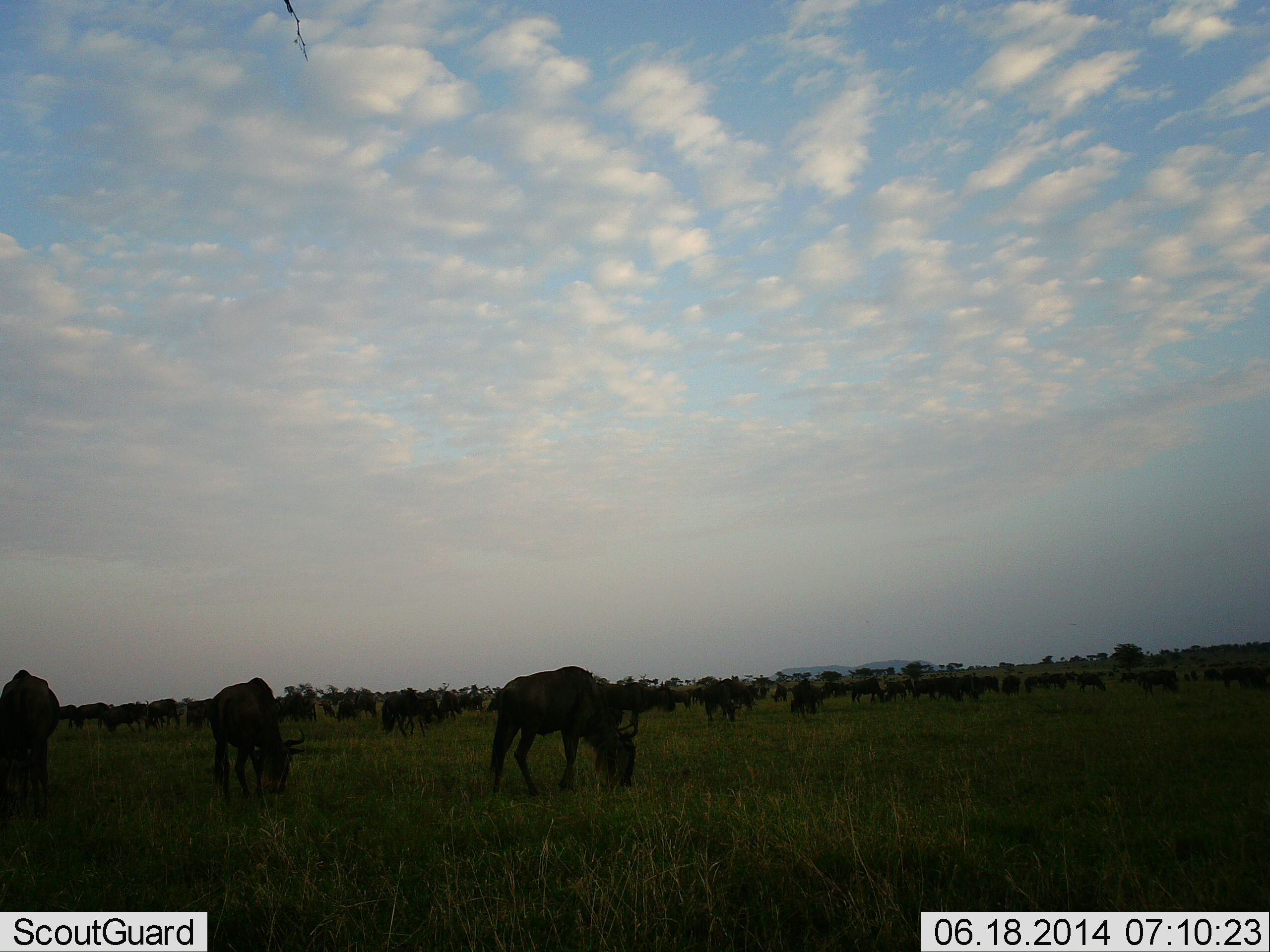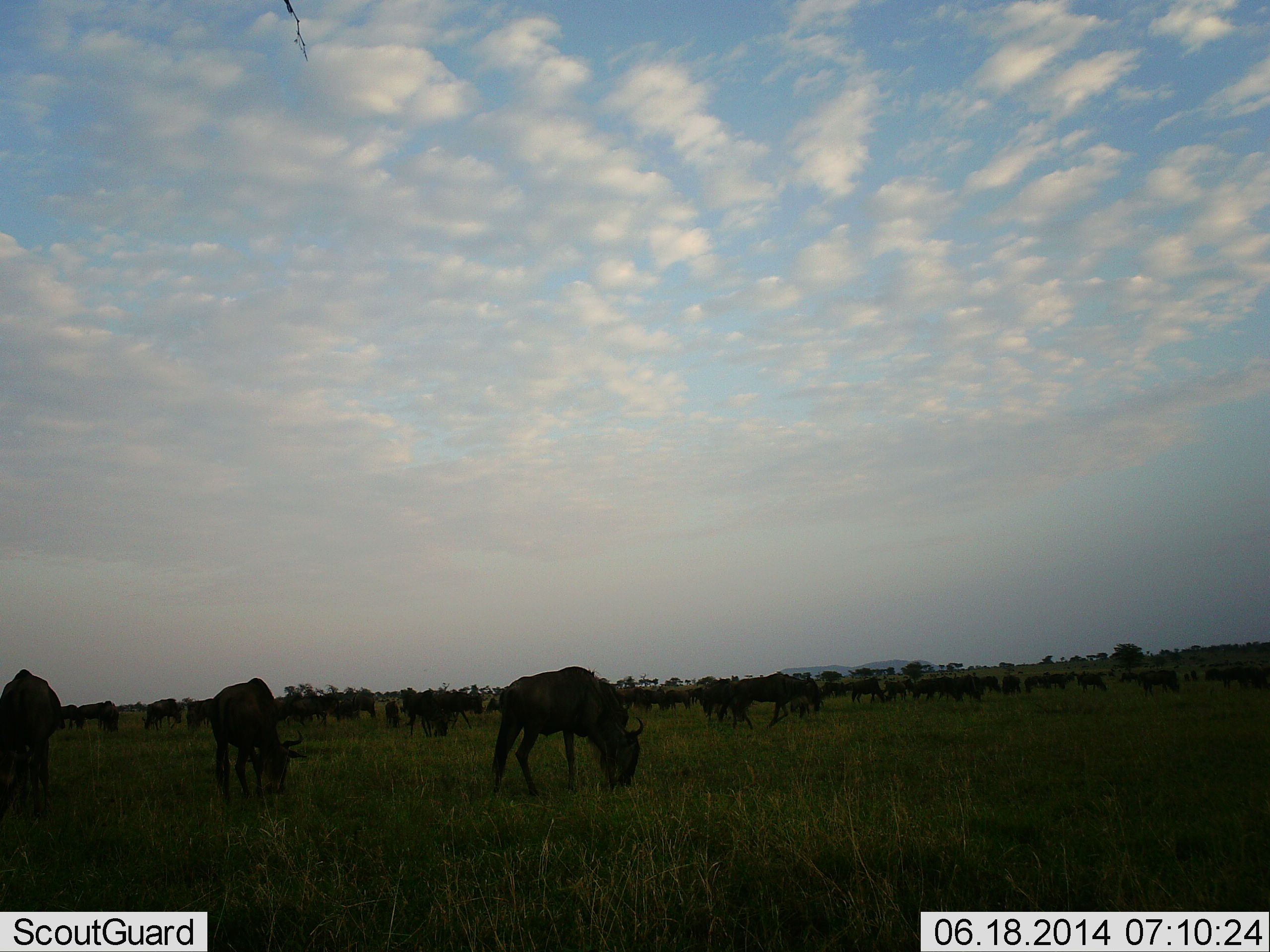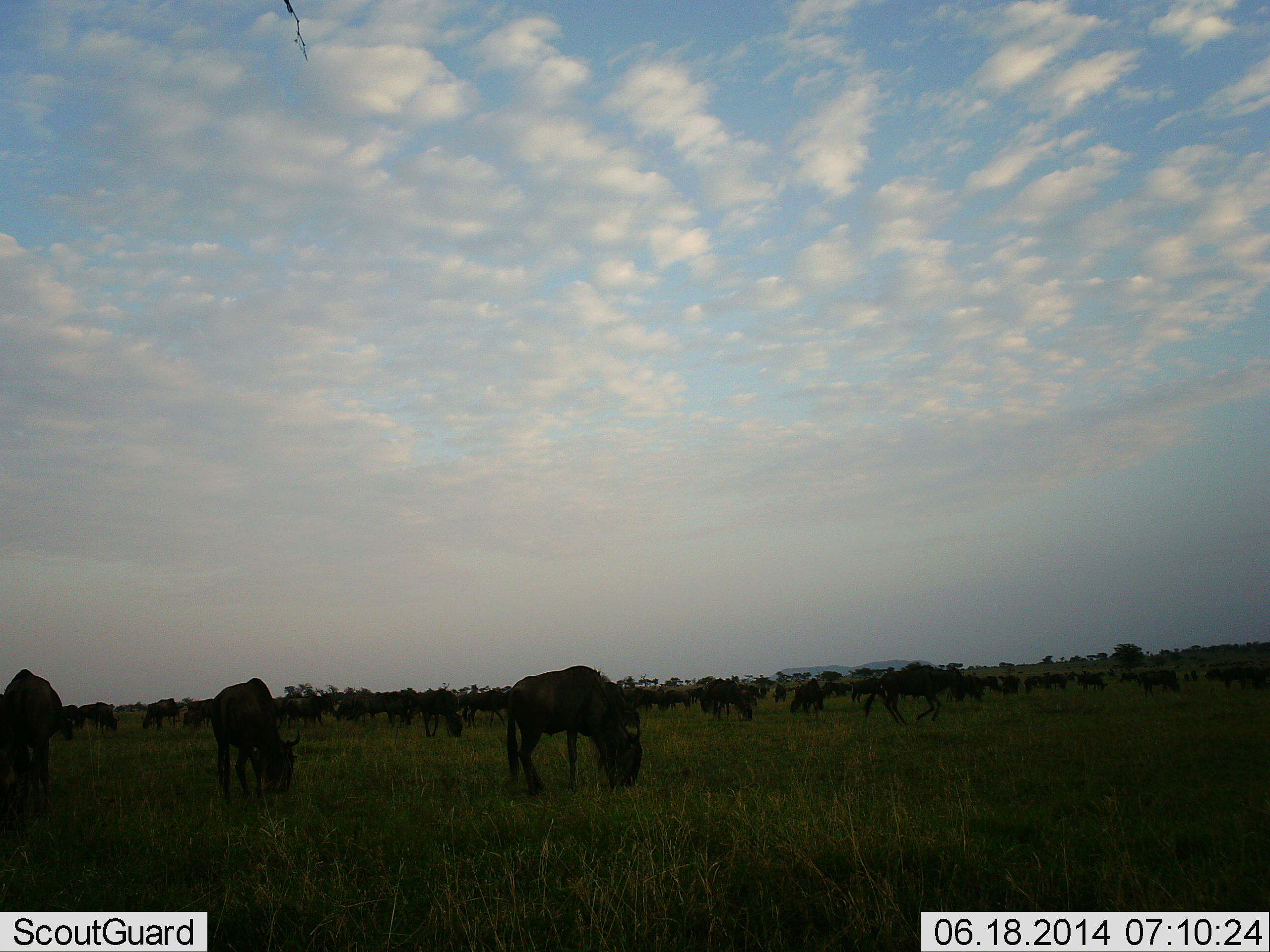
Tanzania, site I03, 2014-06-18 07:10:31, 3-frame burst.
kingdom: Animalia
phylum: Chordata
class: Mammalia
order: Artiodactyla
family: Bovidae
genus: Connochaetes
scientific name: Connochaetes taurinus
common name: blue wildebeest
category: wildebeest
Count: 51+.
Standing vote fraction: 20%.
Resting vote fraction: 10%.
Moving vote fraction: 20%.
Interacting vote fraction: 10%.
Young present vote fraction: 20%.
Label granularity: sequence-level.